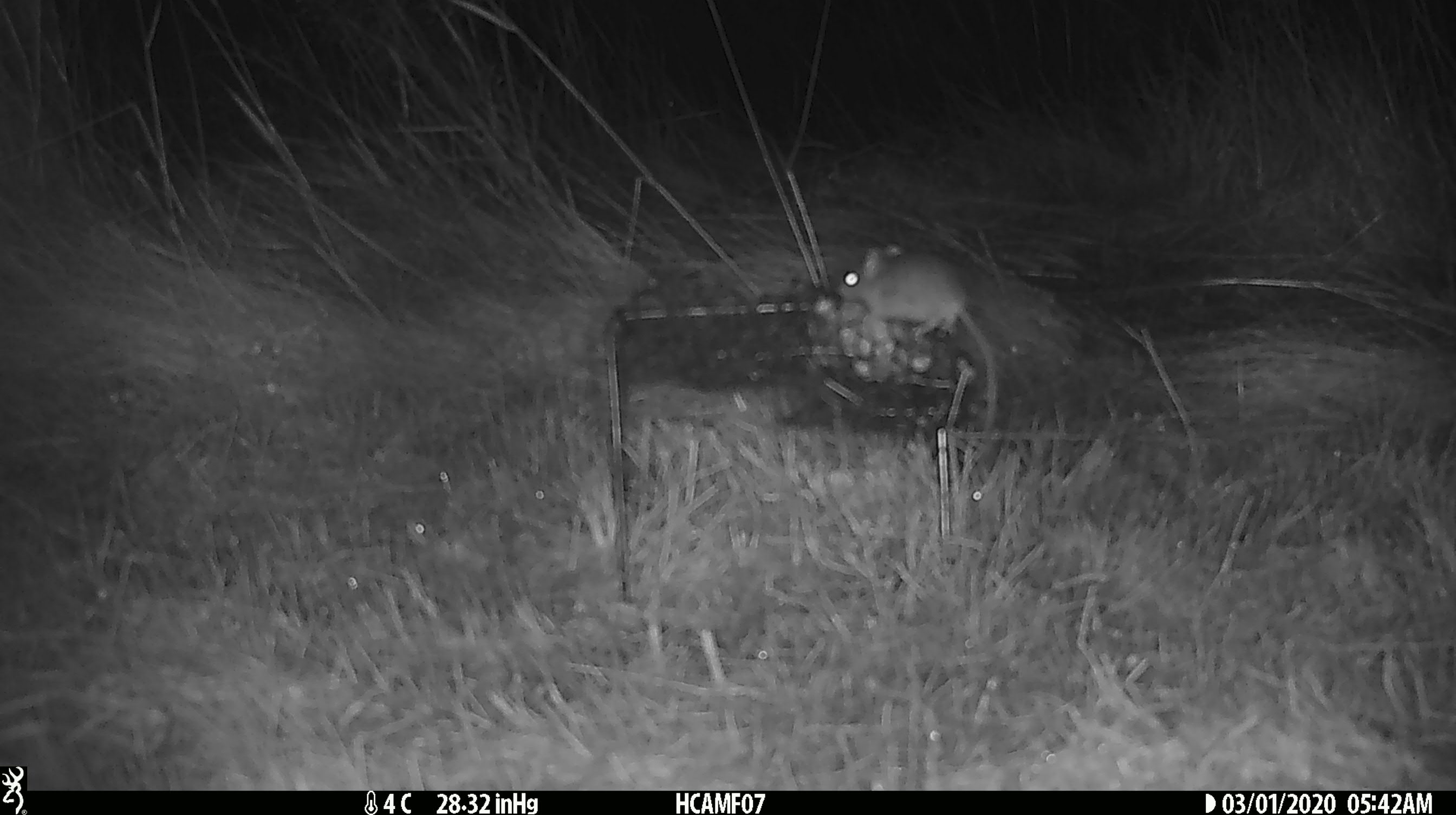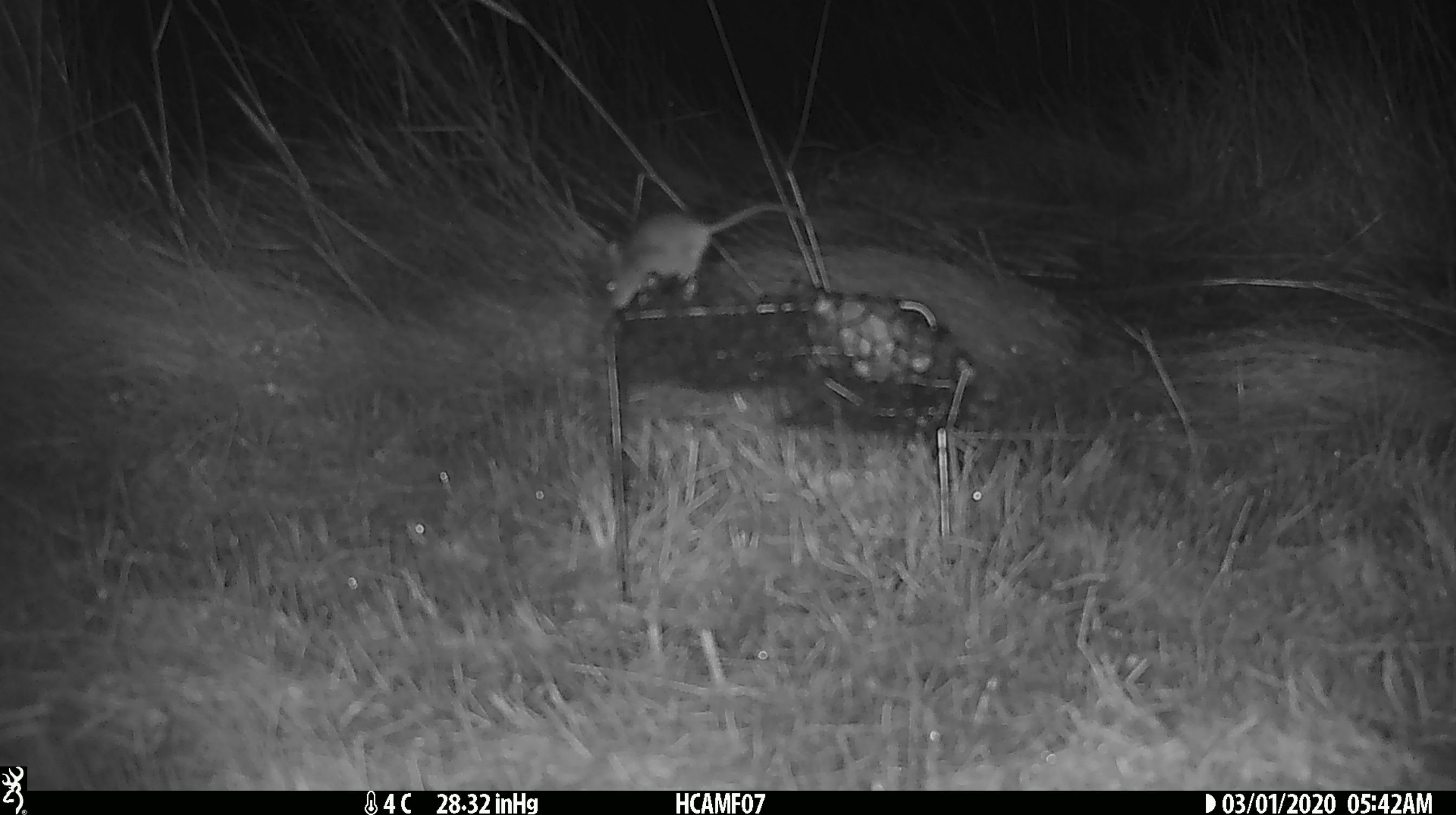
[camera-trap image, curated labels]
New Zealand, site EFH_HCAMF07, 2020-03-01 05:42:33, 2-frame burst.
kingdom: Animalia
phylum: Chordata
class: Mammalia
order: Rodentia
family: Muridae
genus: Mus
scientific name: Mus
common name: mouse